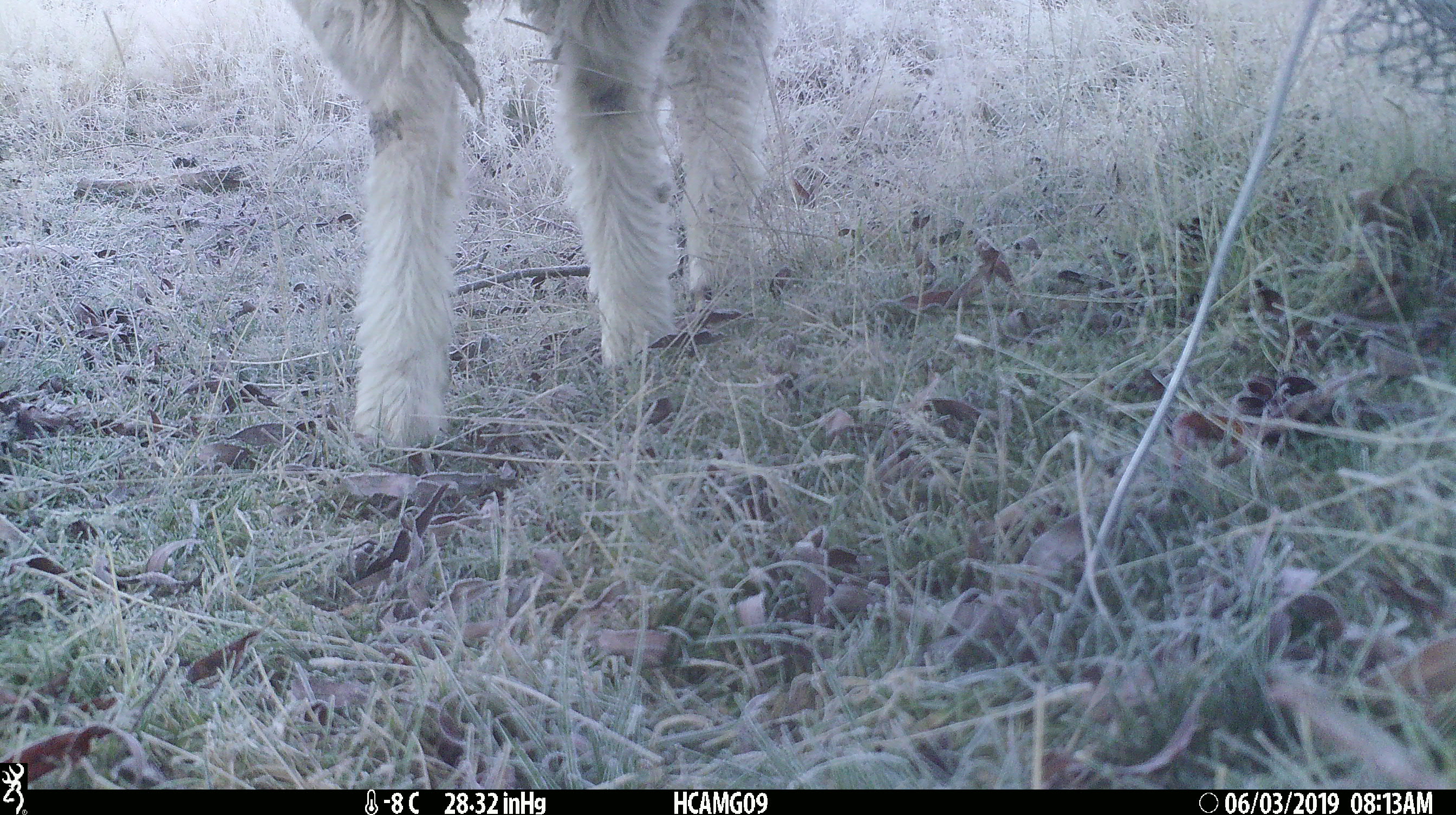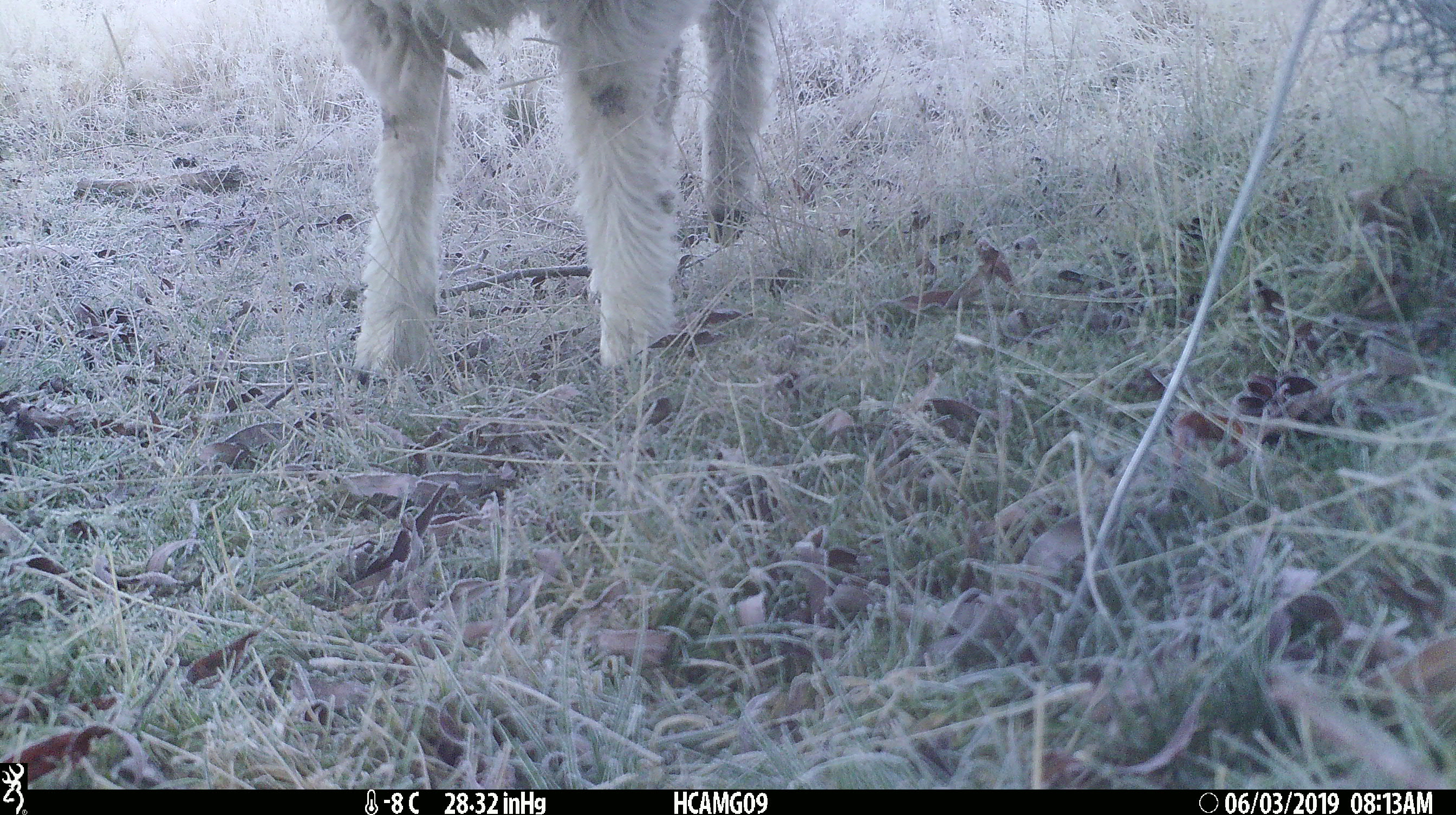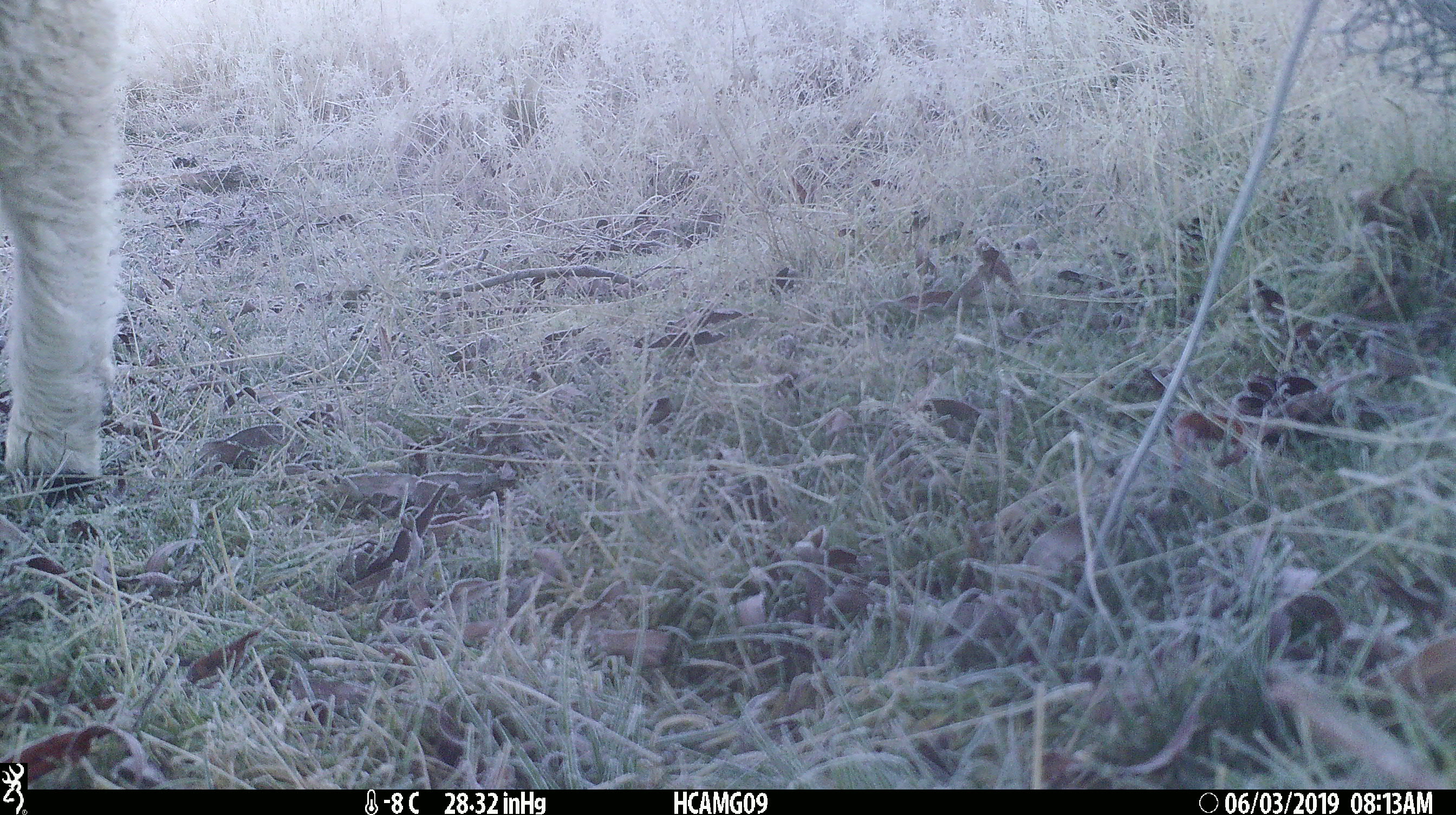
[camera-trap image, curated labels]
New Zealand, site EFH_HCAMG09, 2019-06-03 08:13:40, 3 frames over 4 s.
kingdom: Animalia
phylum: Chordata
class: Mammalia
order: Artiodactyla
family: Bovidae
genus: Ovis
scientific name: Ovis aries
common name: domestic sheep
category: sheep